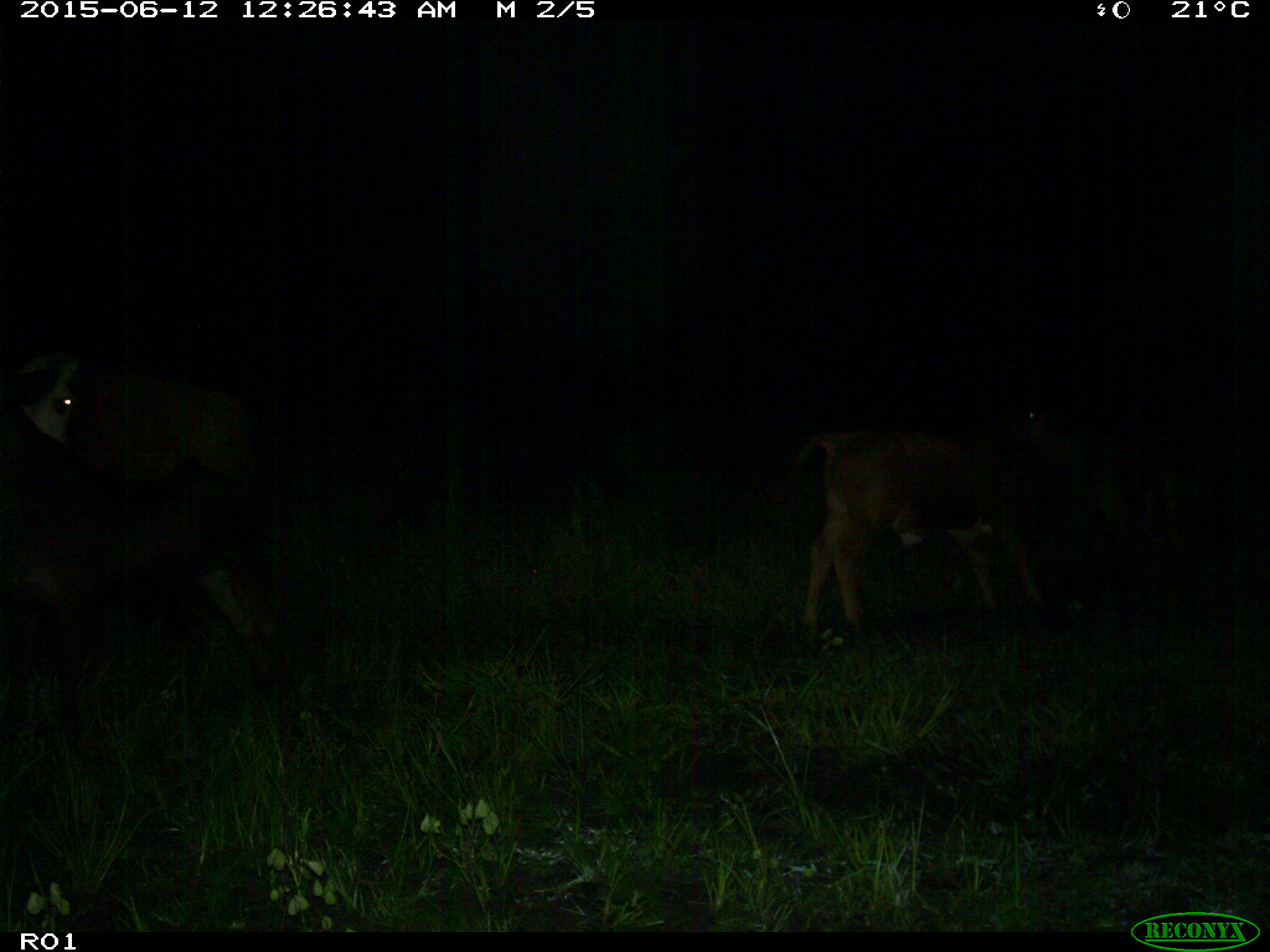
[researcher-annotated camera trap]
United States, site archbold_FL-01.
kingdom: Animalia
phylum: Chordata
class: Mammalia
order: Artiodactyla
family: Bovidae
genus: Bos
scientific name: Bos taurus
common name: domestic cow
Bos taurus (domestic cow).